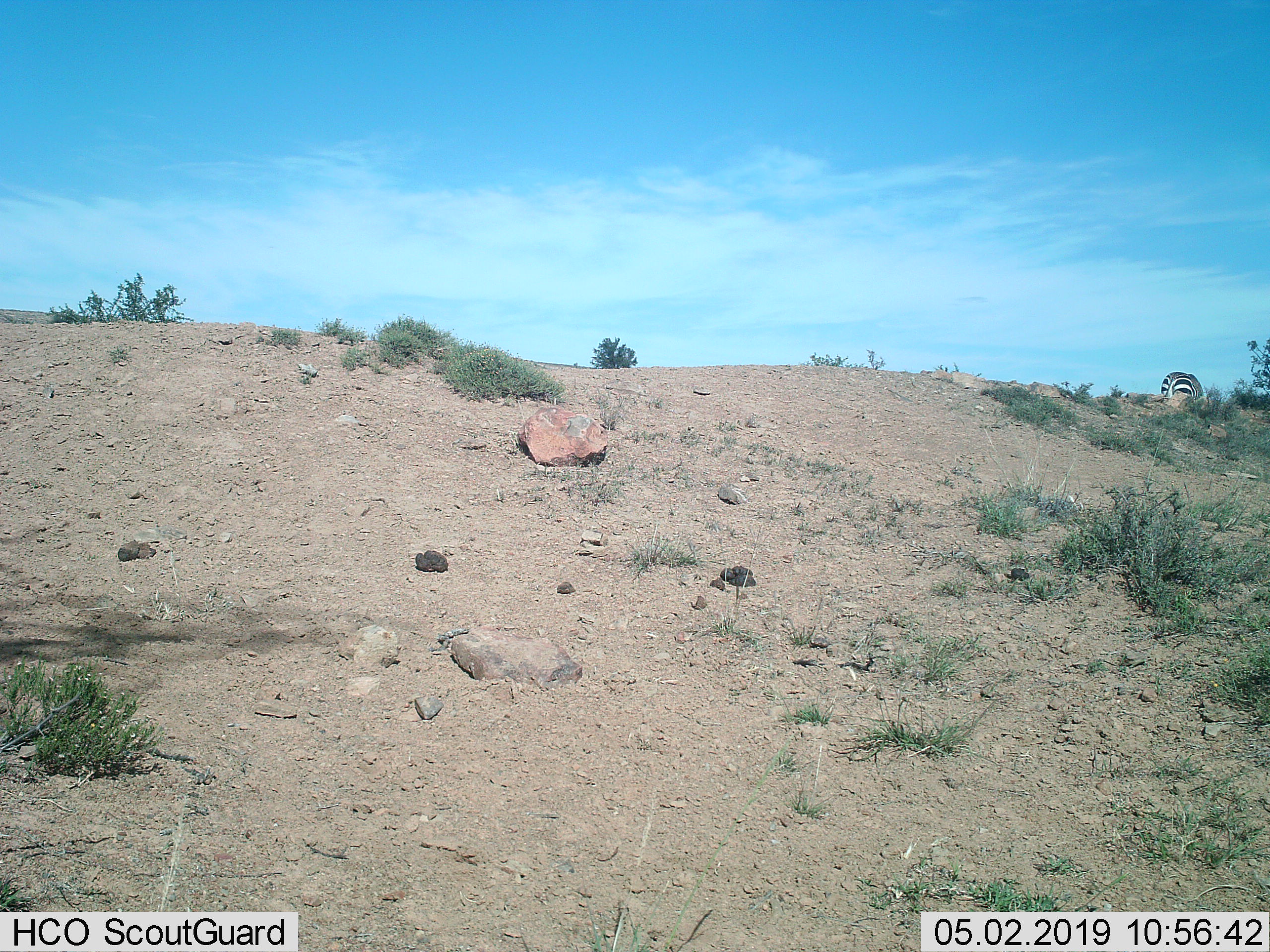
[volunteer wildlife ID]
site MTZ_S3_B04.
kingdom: Animalia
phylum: Chordata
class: Mammalia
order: Perissodactyla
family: Equidae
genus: Equus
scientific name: Equus zebra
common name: mountain zebra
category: zebramountain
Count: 1.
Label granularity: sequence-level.